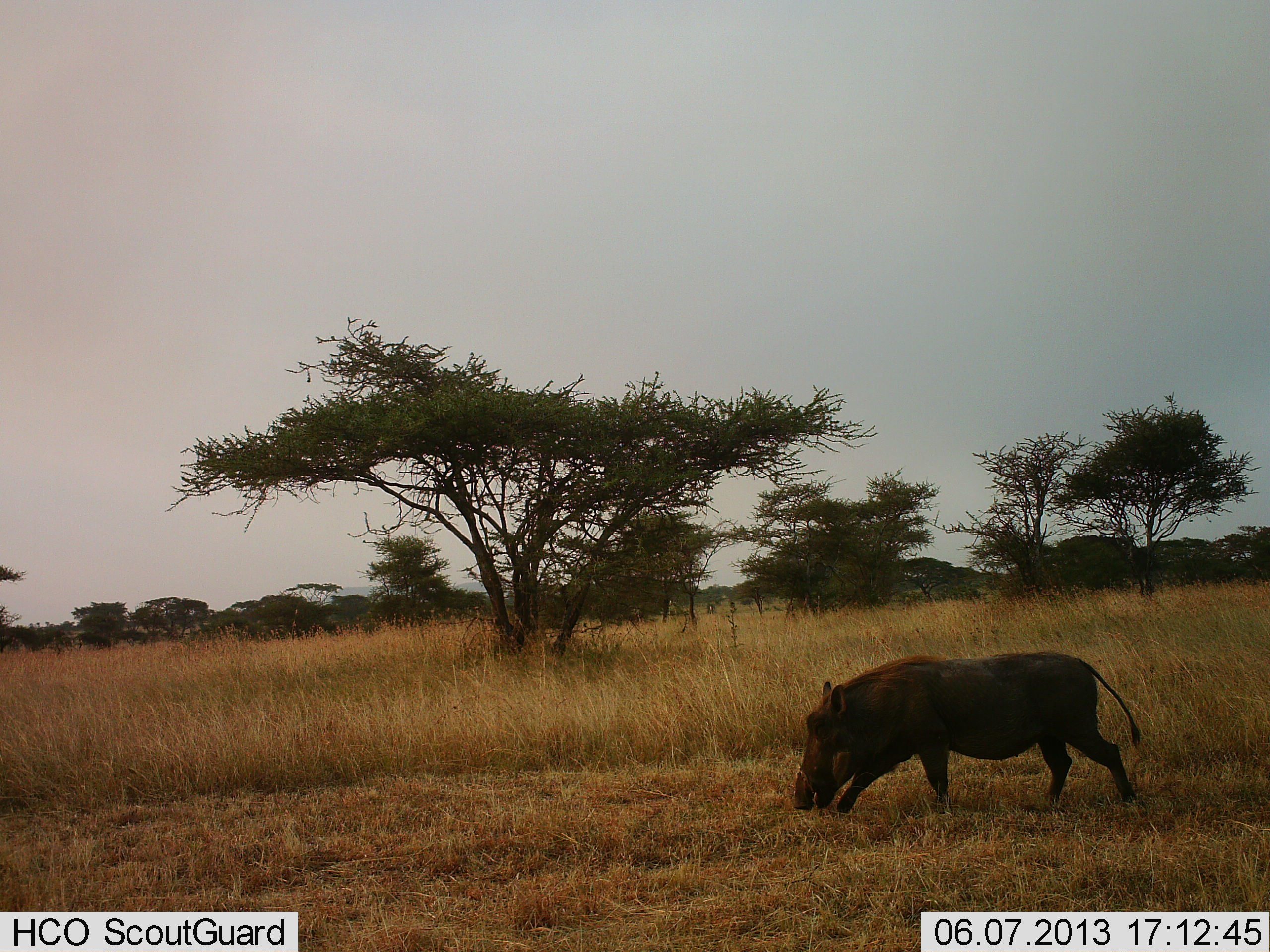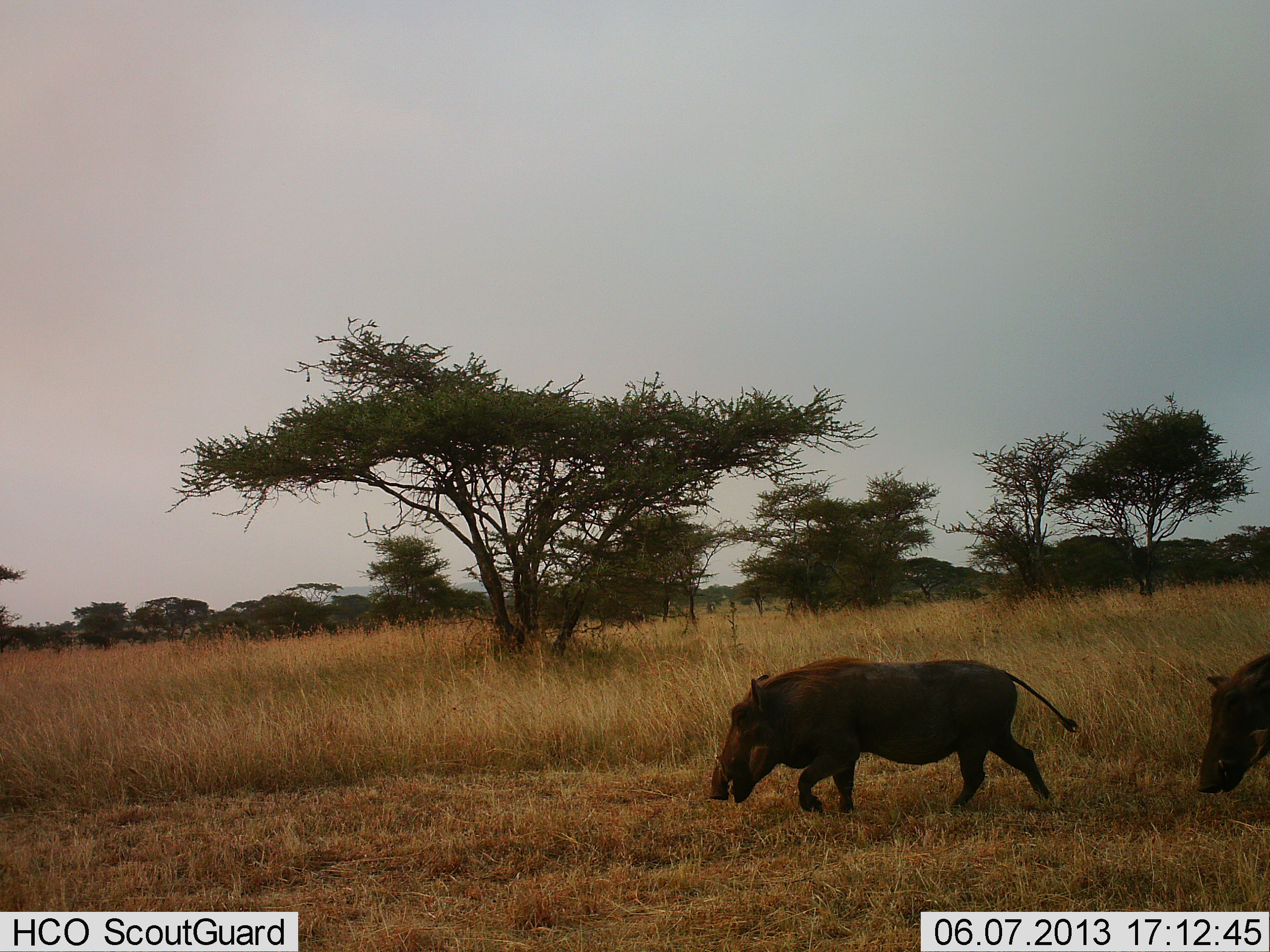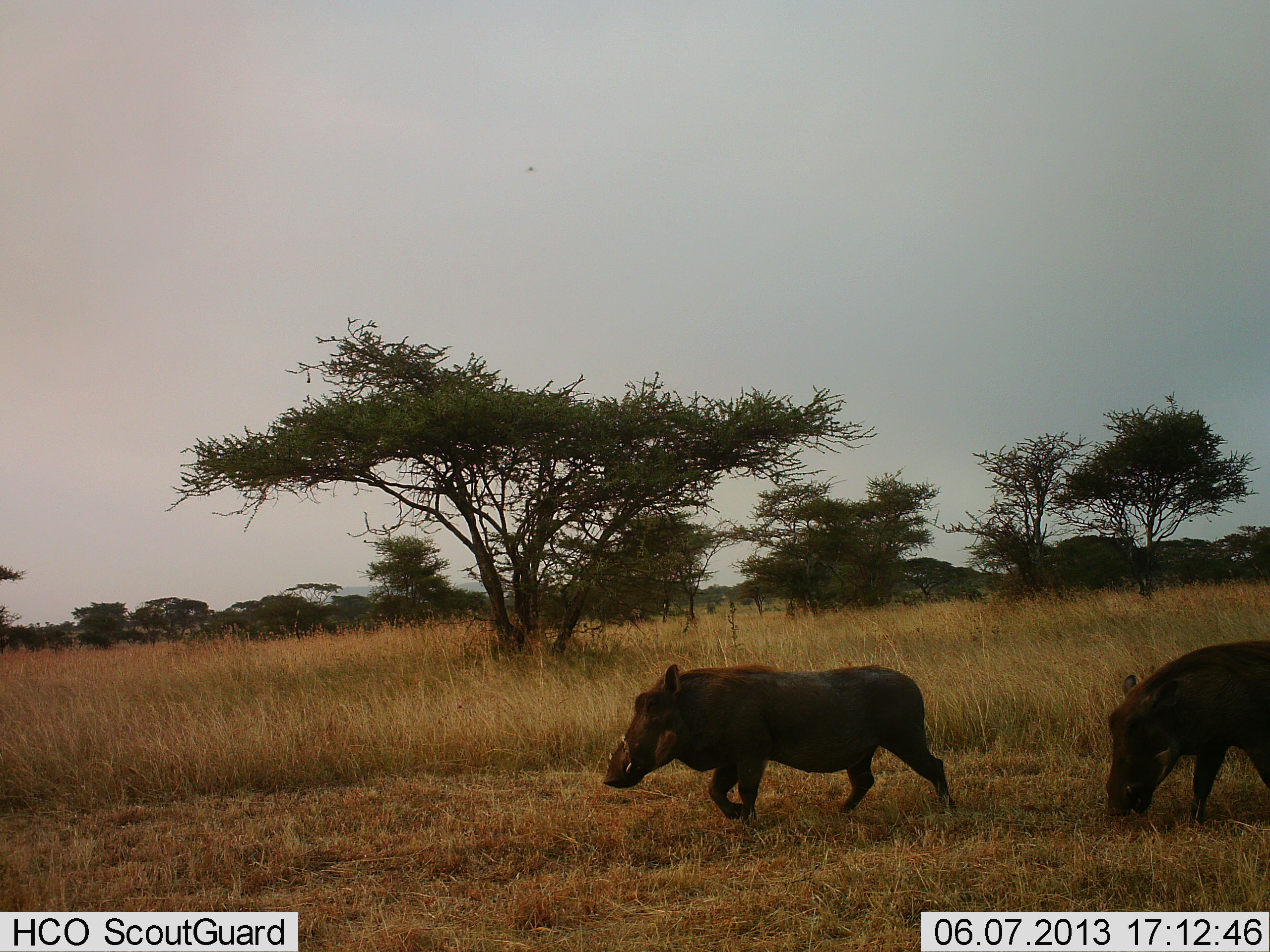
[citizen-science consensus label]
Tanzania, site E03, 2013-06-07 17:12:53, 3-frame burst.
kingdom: Animalia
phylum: Chordata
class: Mammalia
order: Artiodactyla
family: Suidae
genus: Phacochoerus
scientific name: Phacochoerus africanus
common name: warthog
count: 2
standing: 7%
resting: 0%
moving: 96%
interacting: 0%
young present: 0%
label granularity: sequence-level